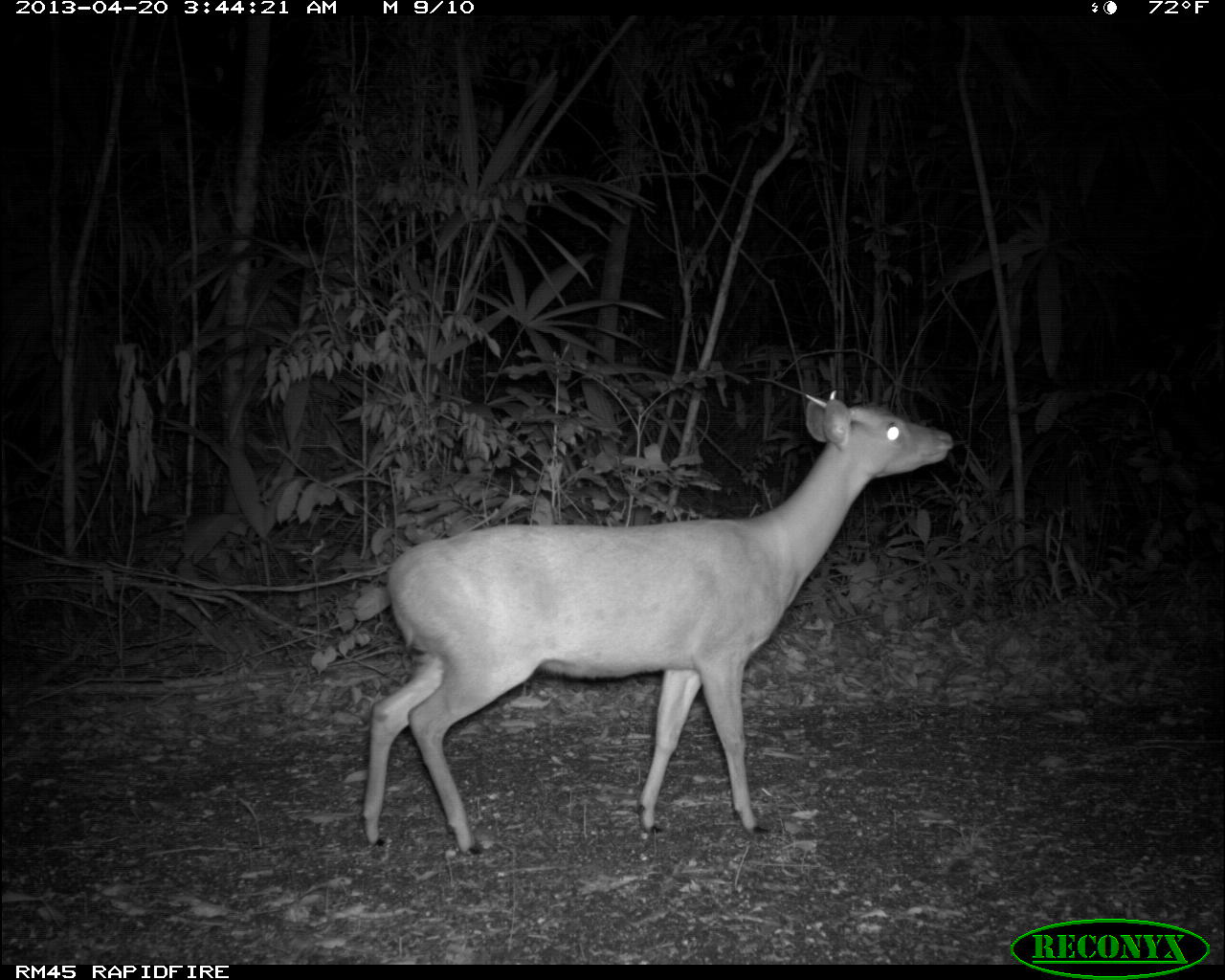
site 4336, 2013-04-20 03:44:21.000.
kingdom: Animalia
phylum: Chordata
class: Mammalia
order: Artiodactyla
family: Cervidae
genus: Mazama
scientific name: Mazama temama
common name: central american red brocket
Mazama temama (central american red brocket), count 1, sex male.